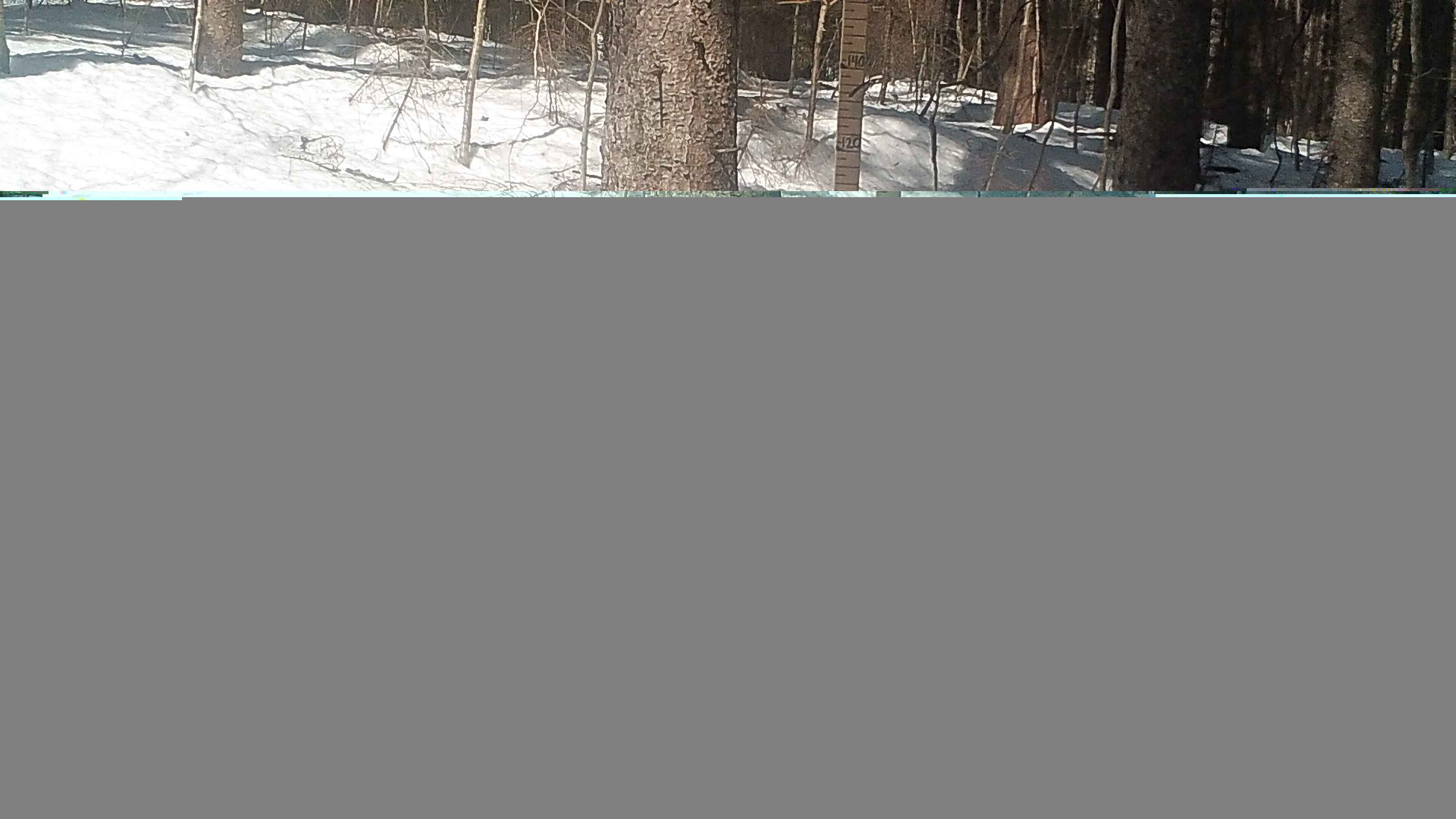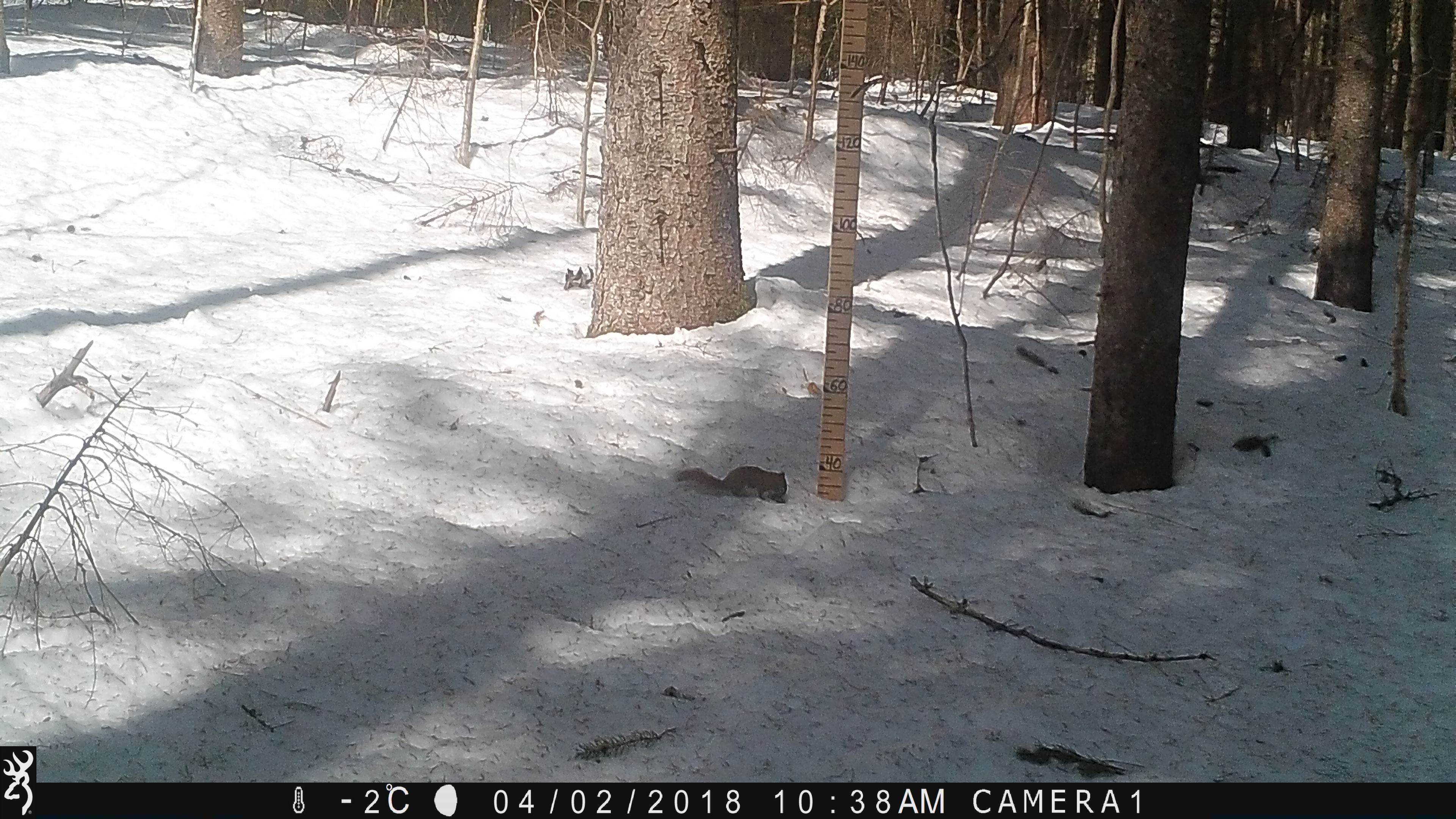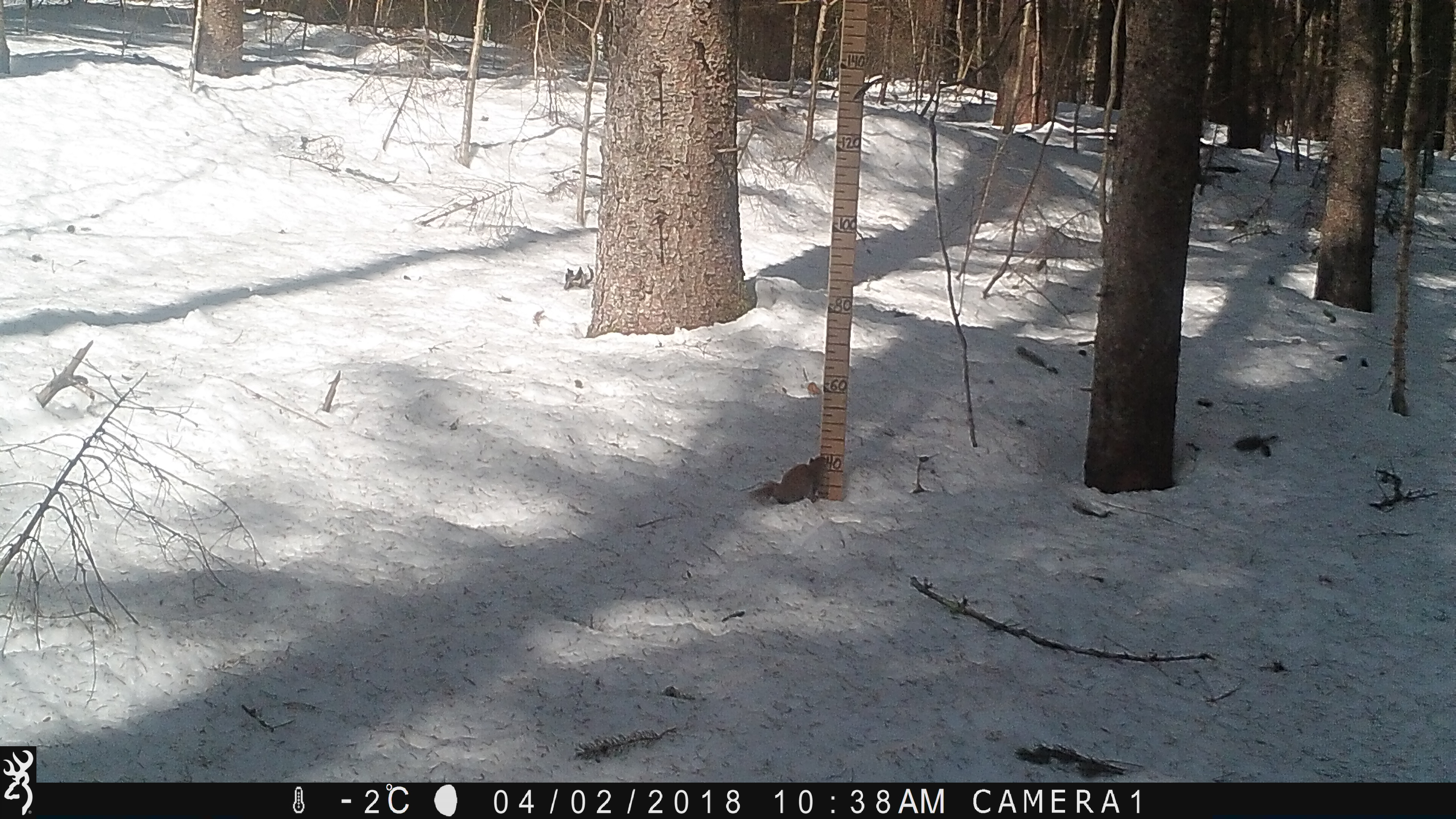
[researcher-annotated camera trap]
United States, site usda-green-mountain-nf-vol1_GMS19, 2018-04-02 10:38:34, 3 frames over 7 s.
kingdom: Animalia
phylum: Chordata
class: Mammalia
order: Rodentia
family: Sciuridae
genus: Tamiasciurus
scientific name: Tamiasciurus hudsonicus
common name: red squirrel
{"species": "red squirrel (Tamiasciurus hudsonicus)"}